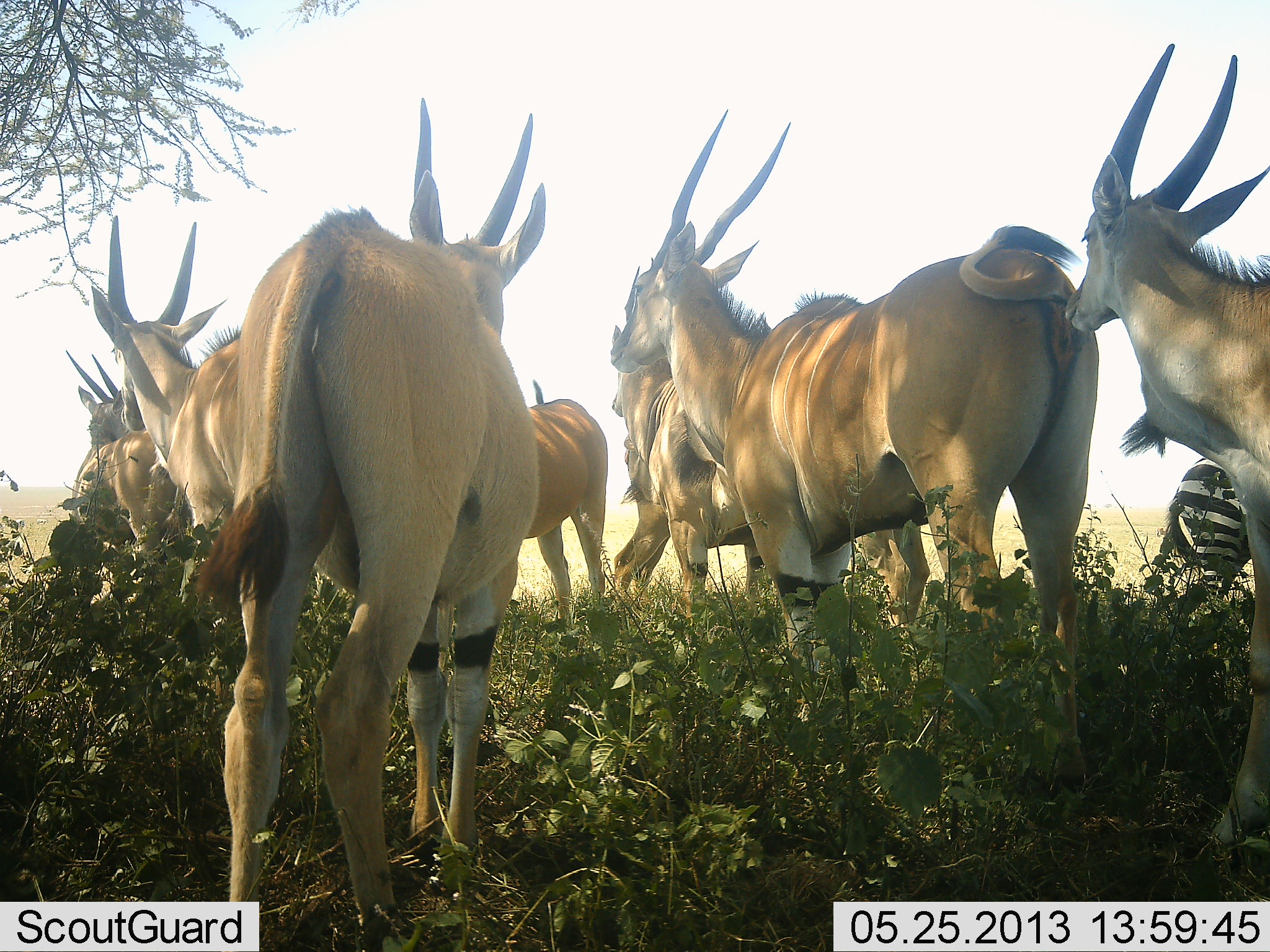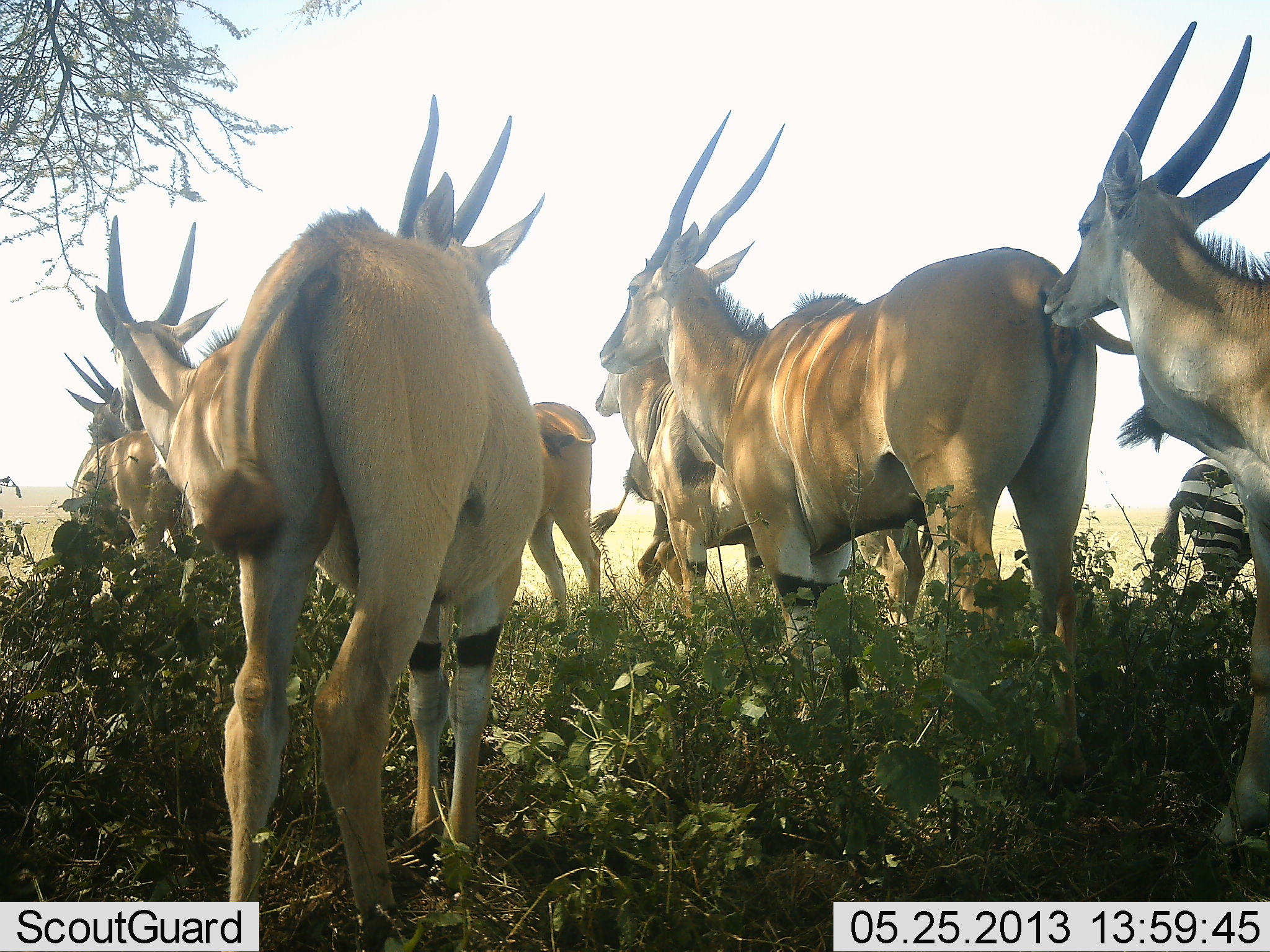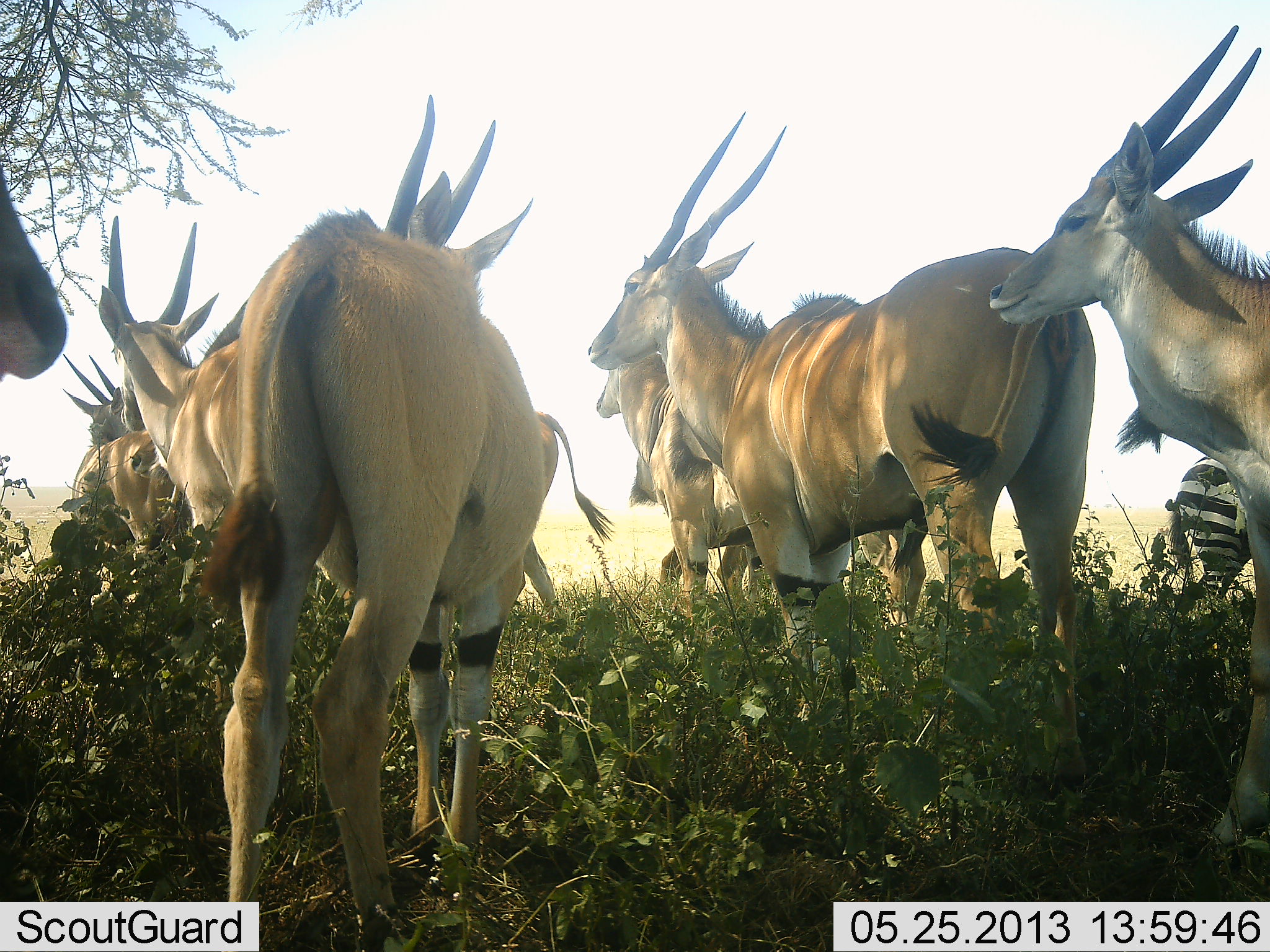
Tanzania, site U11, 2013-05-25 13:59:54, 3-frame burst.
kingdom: Animalia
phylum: Chordata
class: Mammalia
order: Artiodactyla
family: Bovidae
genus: Tragelaphus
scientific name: Tragelaphus oryx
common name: eland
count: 9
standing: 100%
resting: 6%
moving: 16%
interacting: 12%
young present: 0%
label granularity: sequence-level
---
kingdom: Animalia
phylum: Chordata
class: Mammalia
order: Perissodactyla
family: Equidae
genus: Equus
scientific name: Equus quagga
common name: plains zebra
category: zebra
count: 1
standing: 90%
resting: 0%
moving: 10%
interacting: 0%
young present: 0%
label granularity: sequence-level